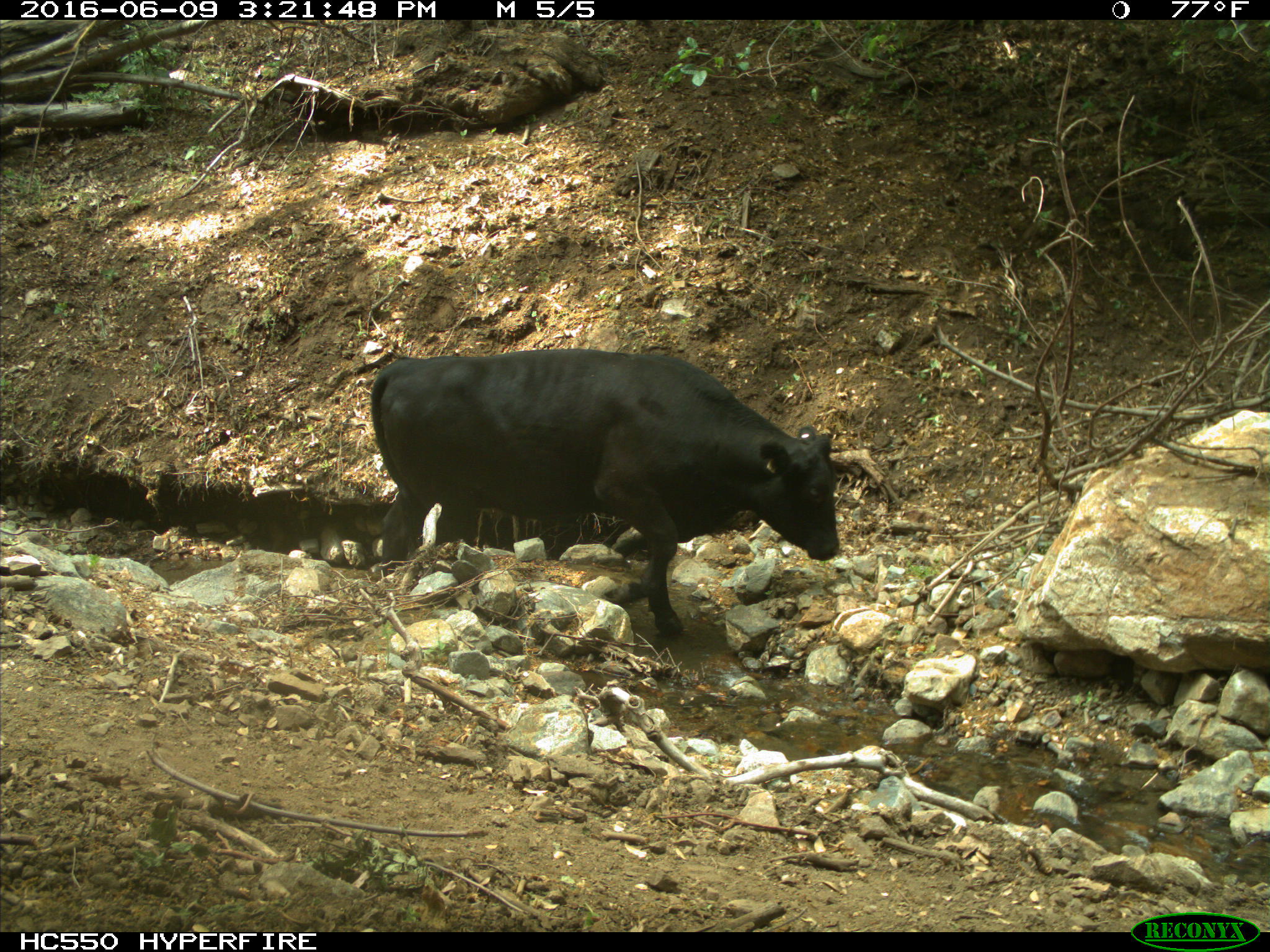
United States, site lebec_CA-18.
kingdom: Animalia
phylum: Chordata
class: Mammalia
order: Artiodactyla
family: Bovidae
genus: Bos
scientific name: Bos taurus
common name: domestic cow